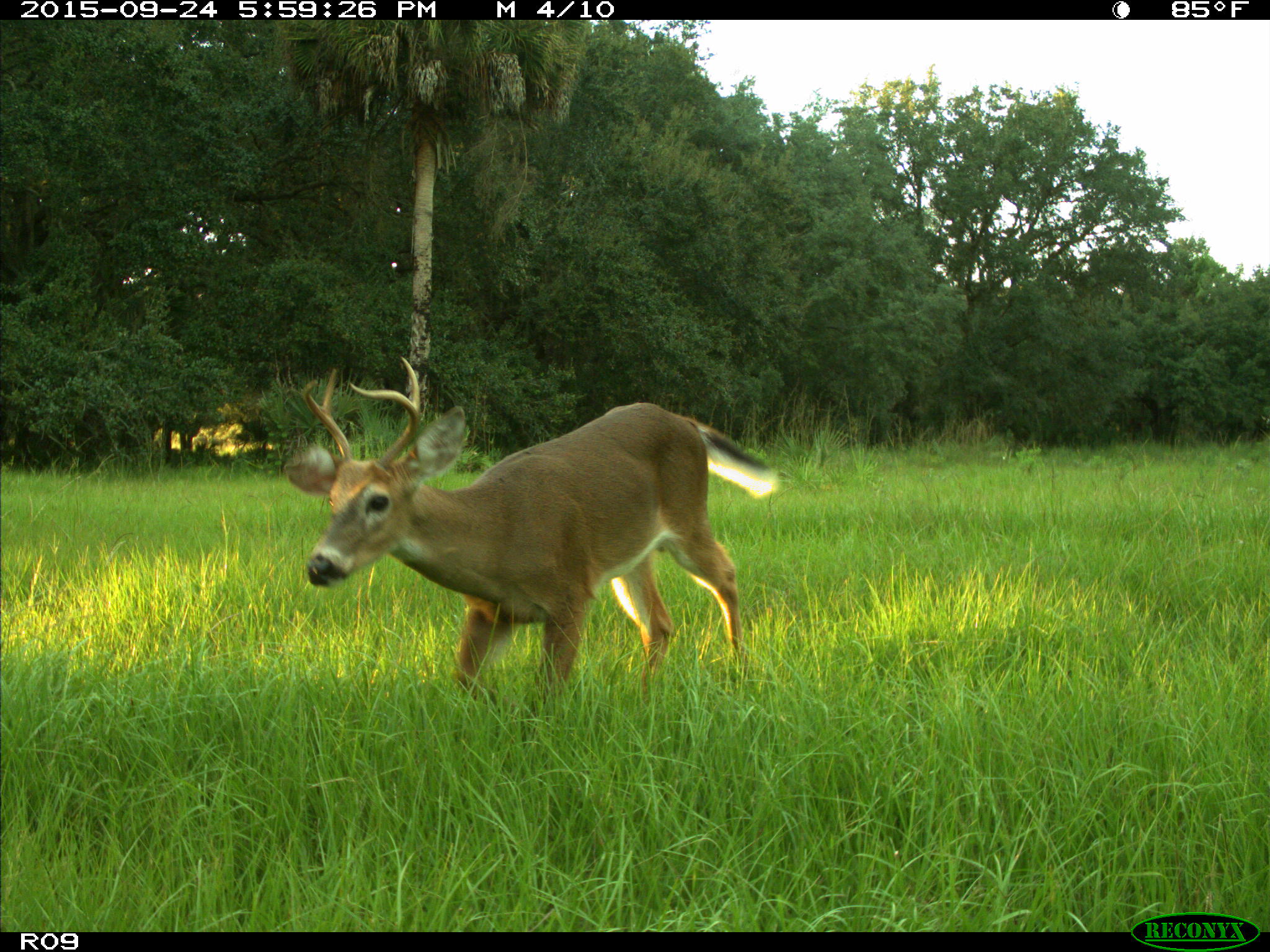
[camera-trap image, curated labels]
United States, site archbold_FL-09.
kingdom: Animalia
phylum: Chordata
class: Mammalia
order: Artiodactyla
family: Cervidae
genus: Odocoileus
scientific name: Odocoileus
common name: deer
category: unidentified deer